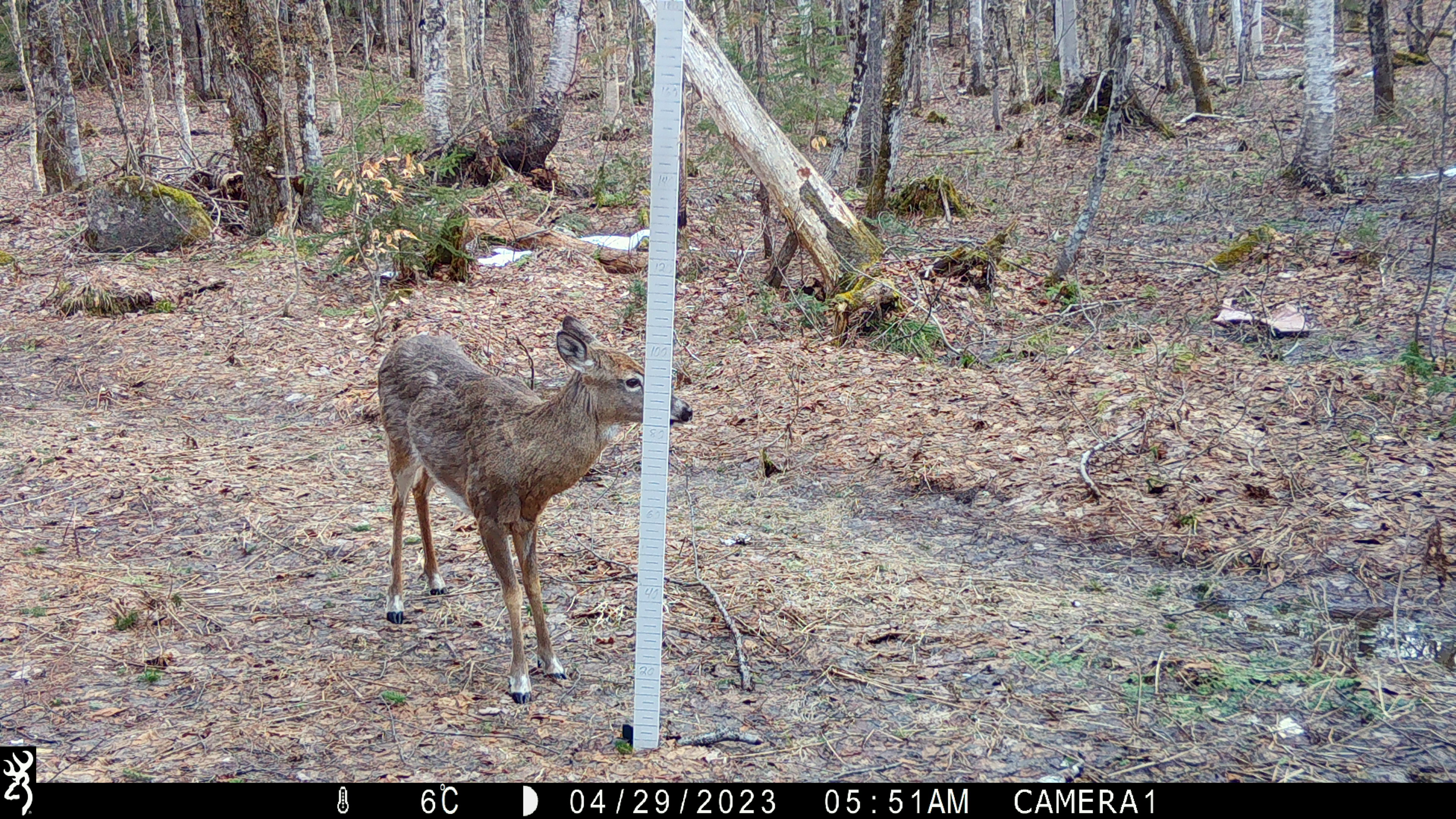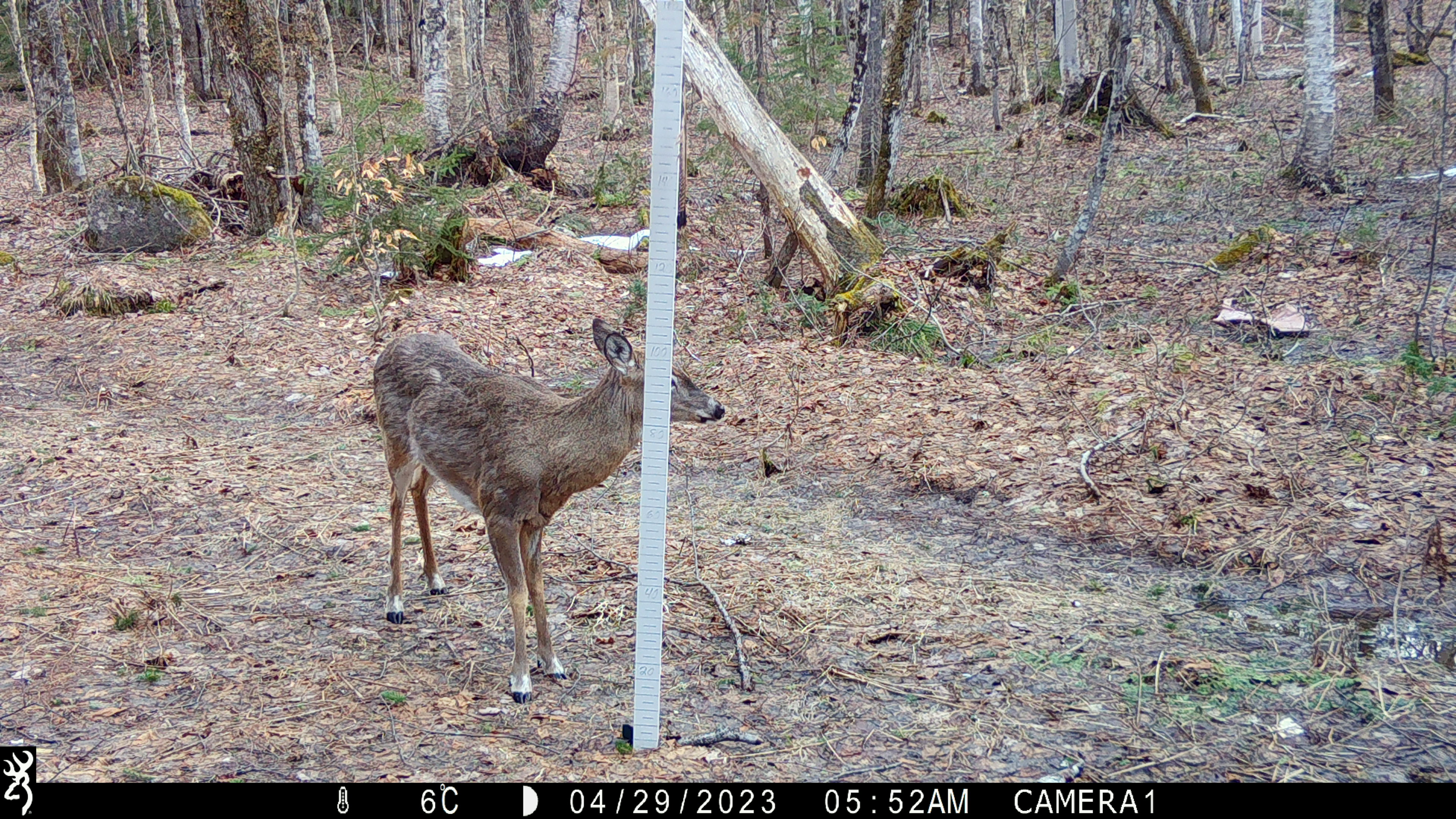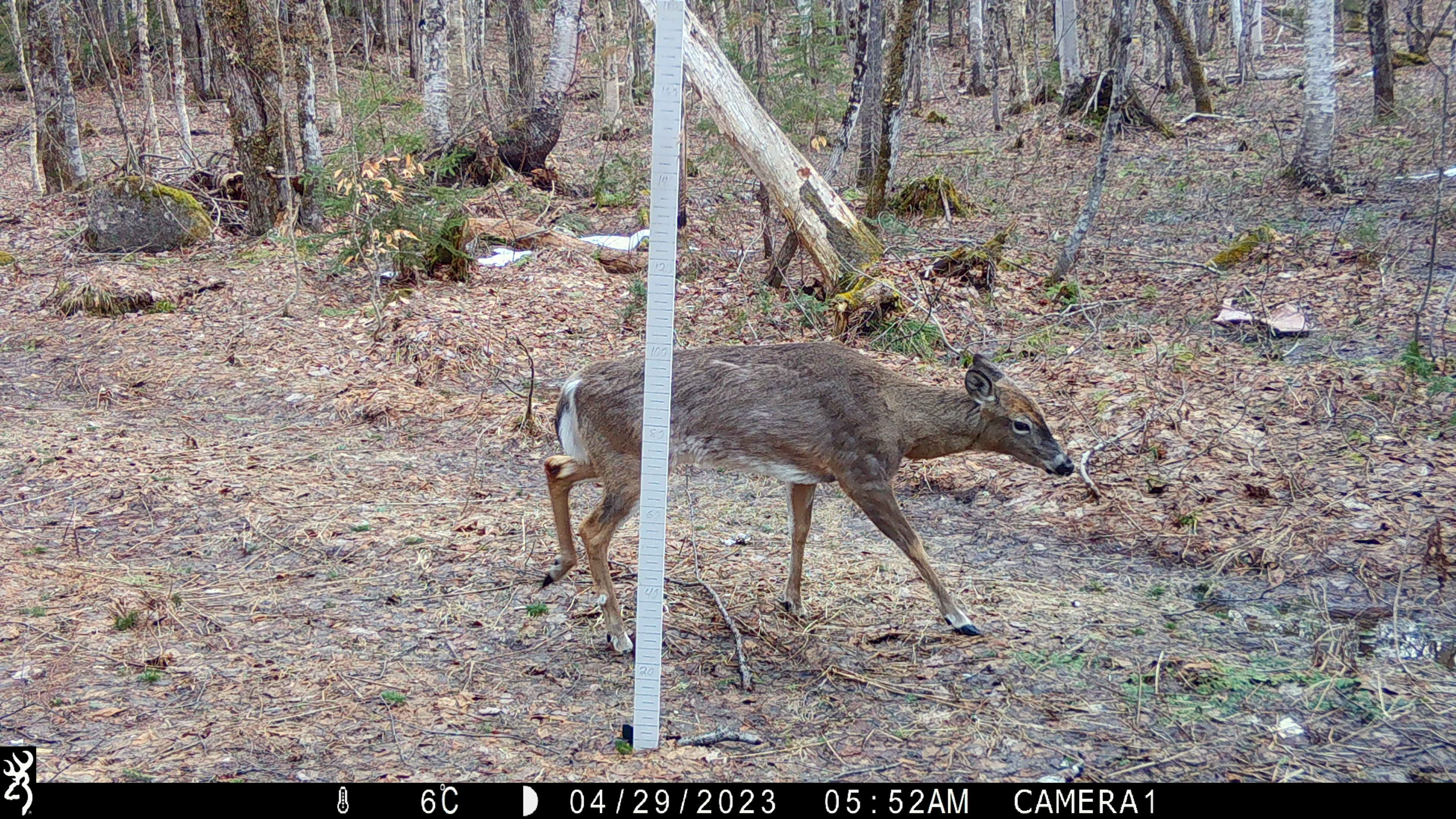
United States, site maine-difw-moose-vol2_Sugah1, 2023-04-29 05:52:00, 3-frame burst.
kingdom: Animalia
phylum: Chordata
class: Mammalia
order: Artiodactyla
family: Cervidae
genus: Odocoileus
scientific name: Odocoileus virginianus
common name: white-tailed deer